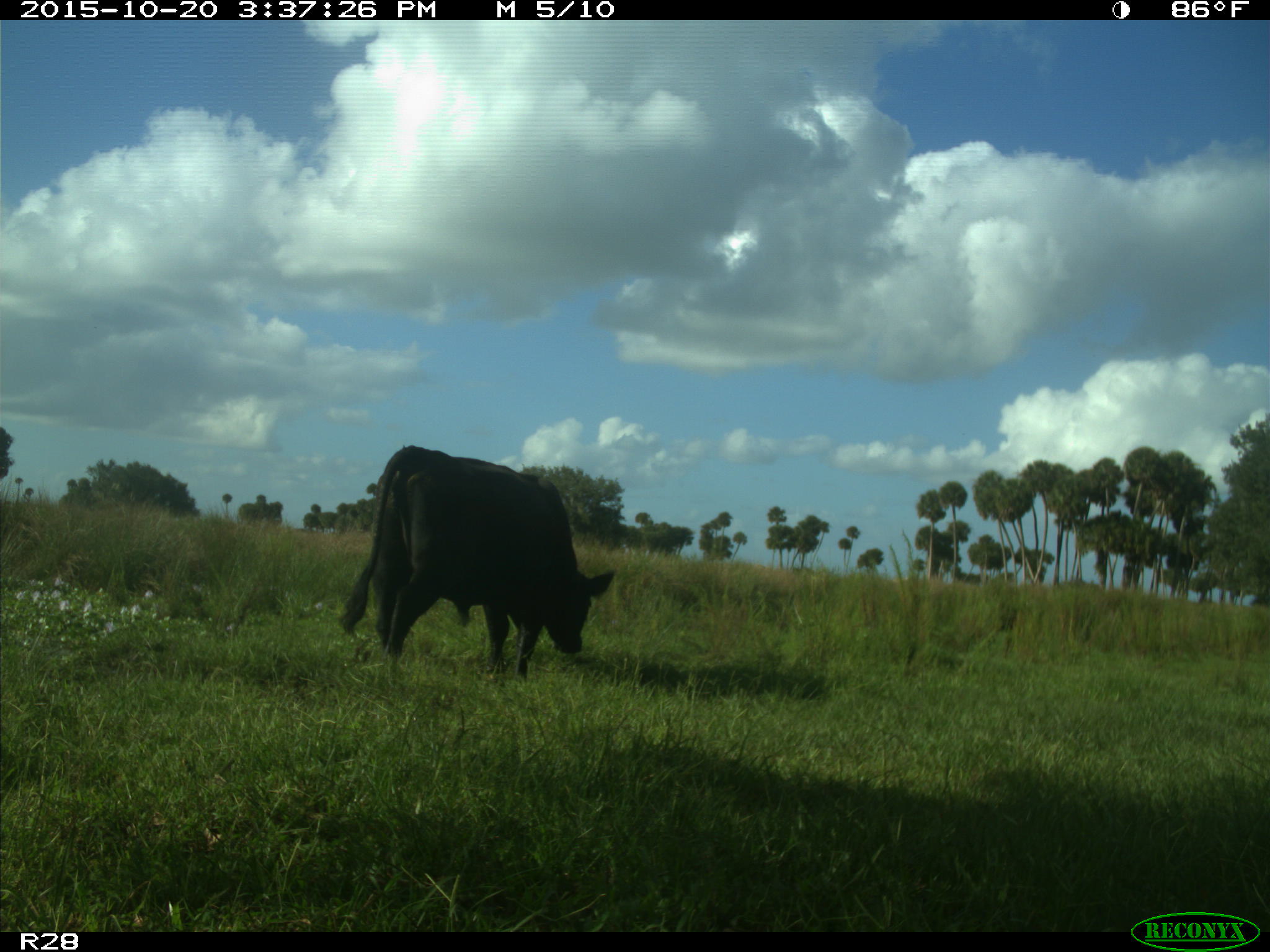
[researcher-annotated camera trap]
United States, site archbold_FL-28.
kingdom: Animalia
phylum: Chordata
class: Mammalia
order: Artiodactyla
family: Bovidae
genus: Bos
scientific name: Bos taurus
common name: domestic cow